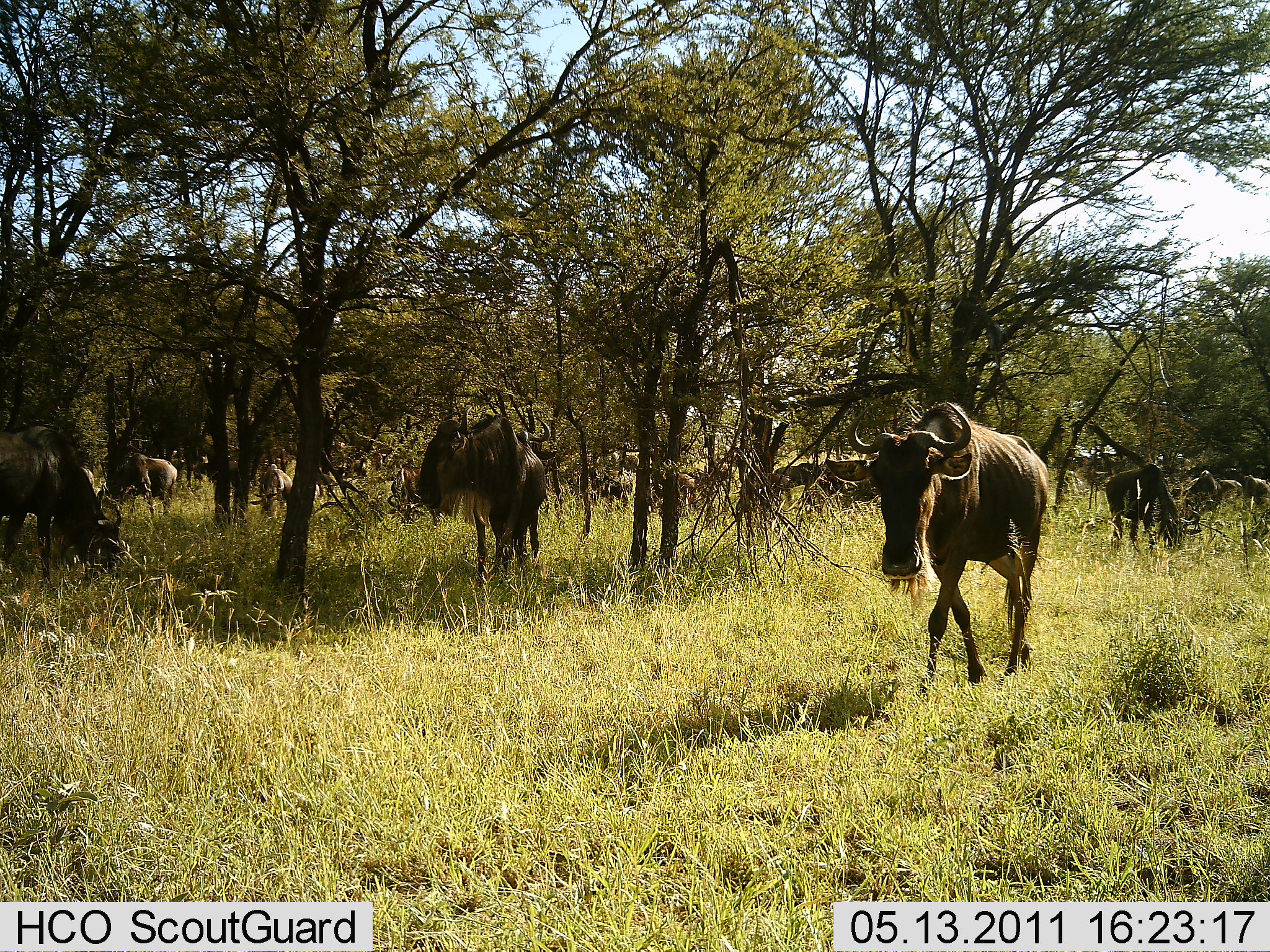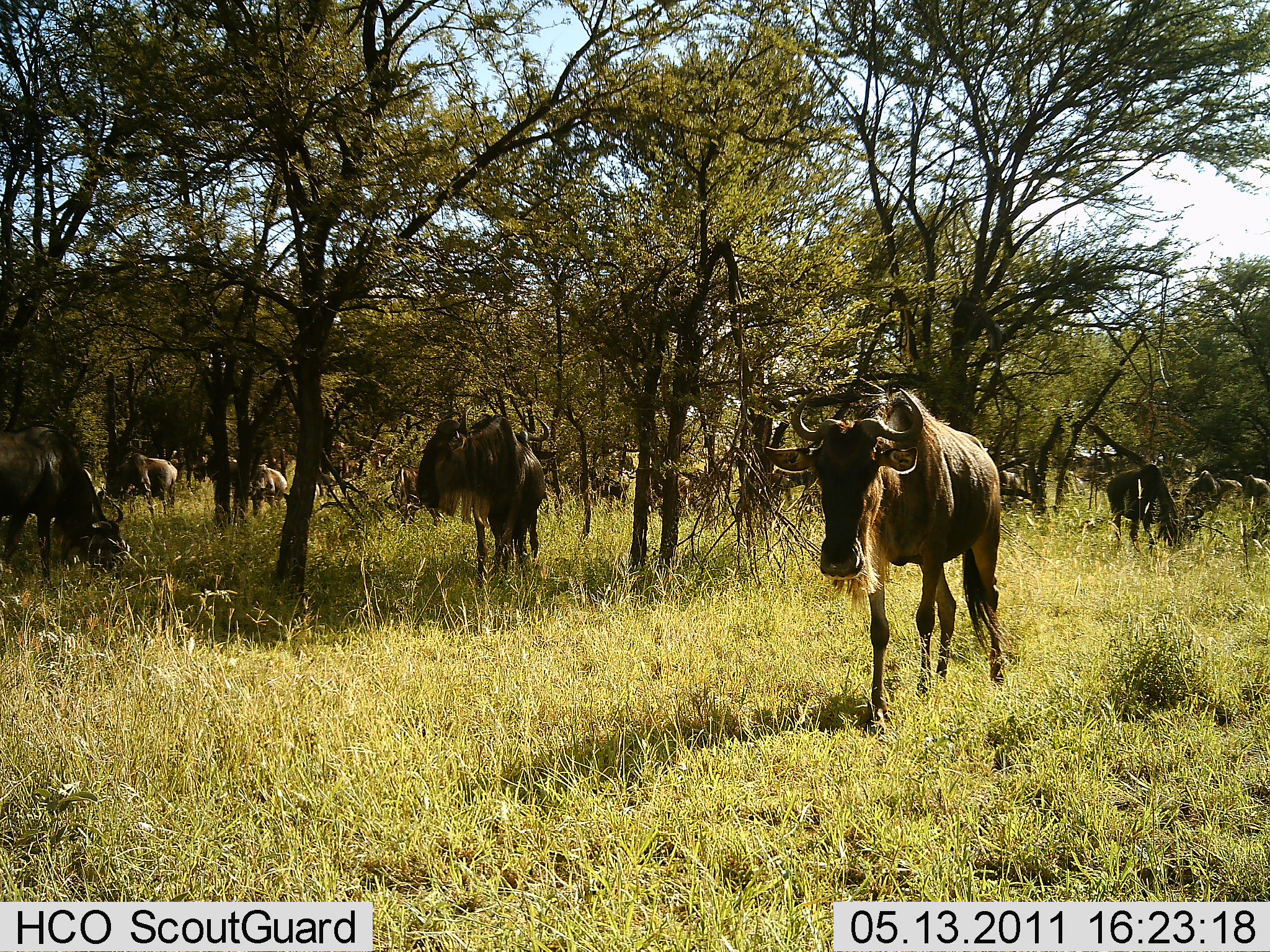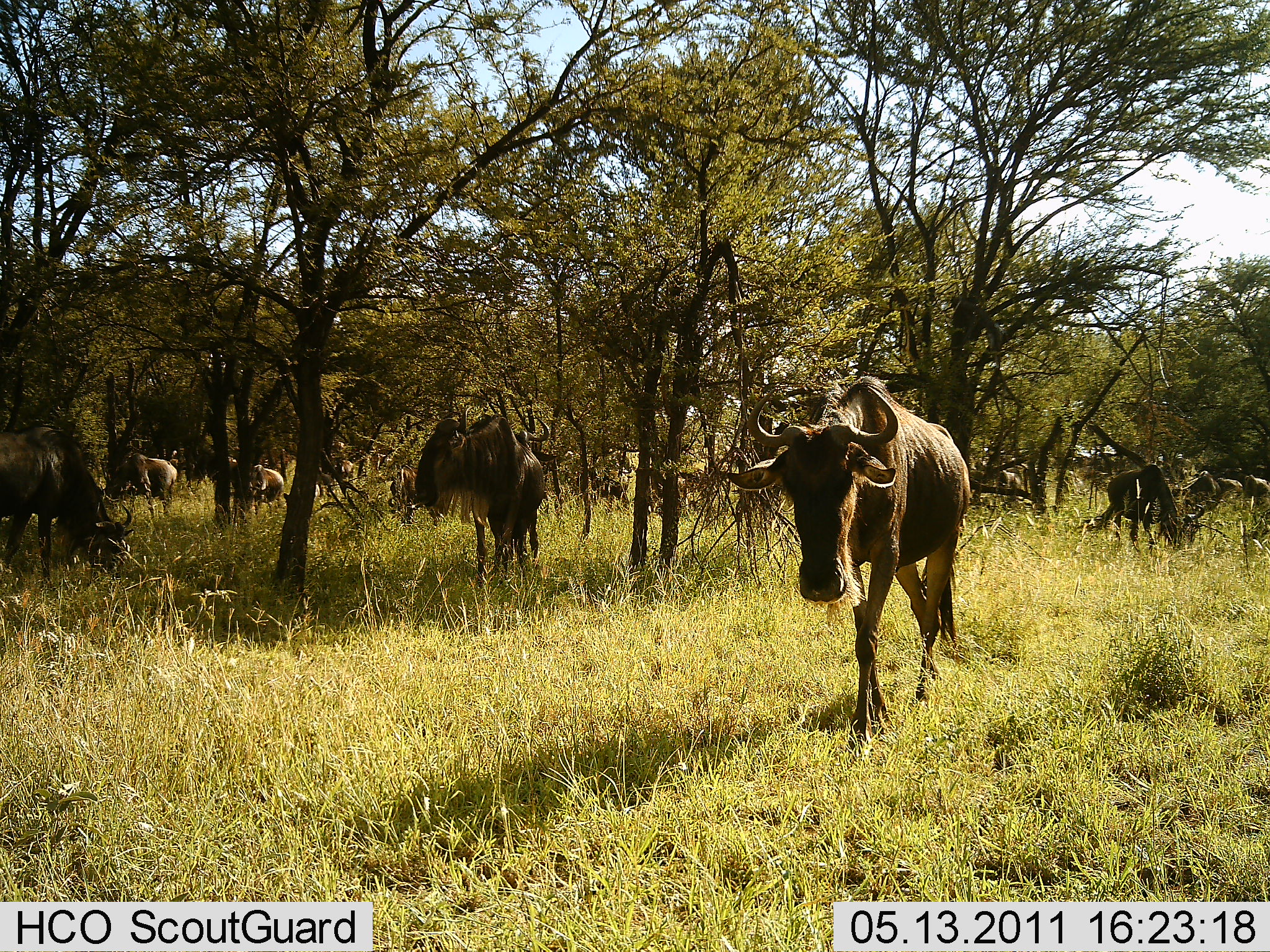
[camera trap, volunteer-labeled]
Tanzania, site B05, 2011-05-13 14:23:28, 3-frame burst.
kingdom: Animalia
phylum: Chordata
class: Mammalia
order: Artiodactyla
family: Bovidae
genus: Connochaetes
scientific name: Connochaetes taurinus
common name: blue wildebeest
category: wildebeest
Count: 11-50.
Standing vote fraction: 70%.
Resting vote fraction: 0%.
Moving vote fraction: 80%.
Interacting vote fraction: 0%.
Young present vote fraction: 0%.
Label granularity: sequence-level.